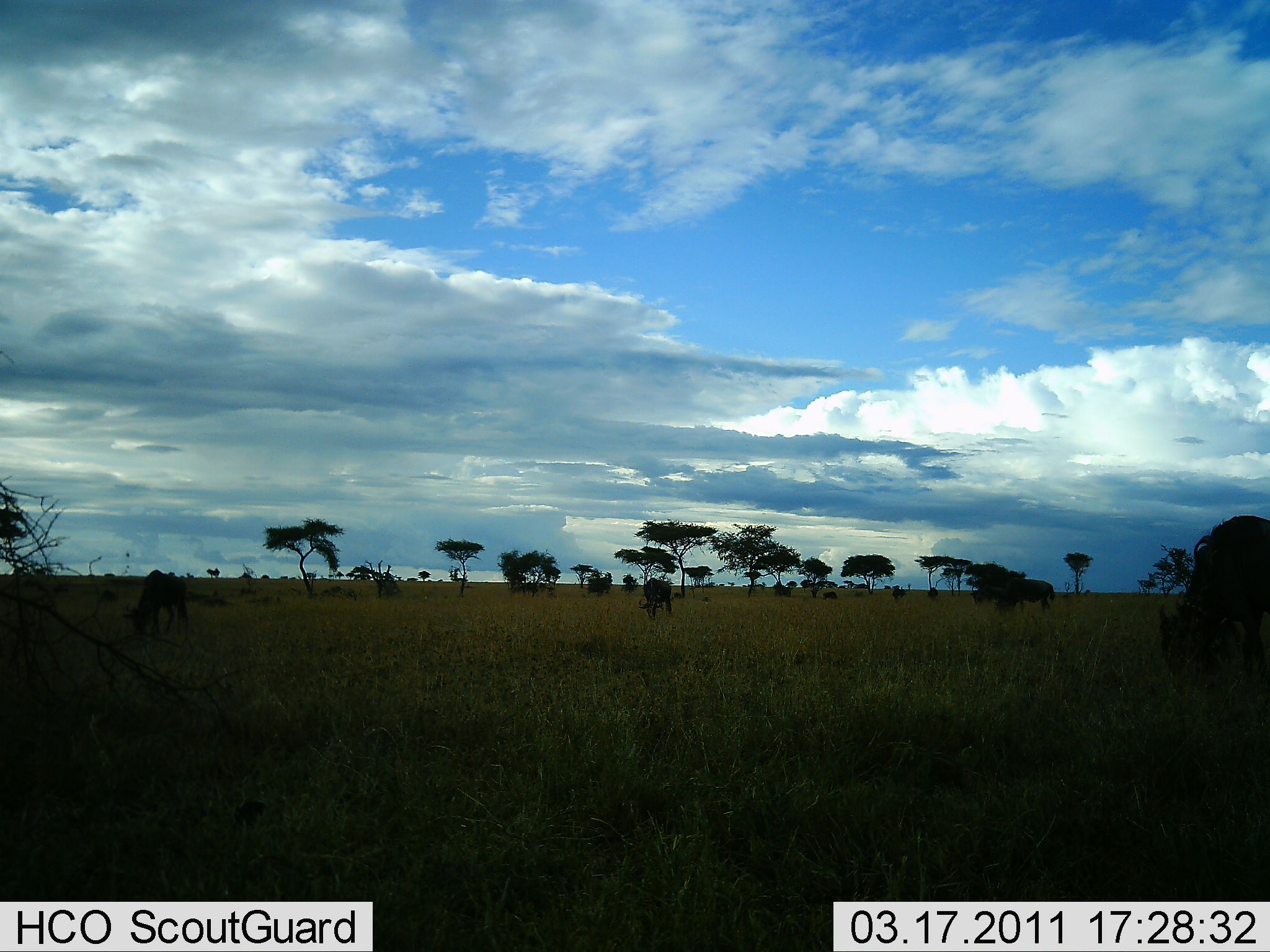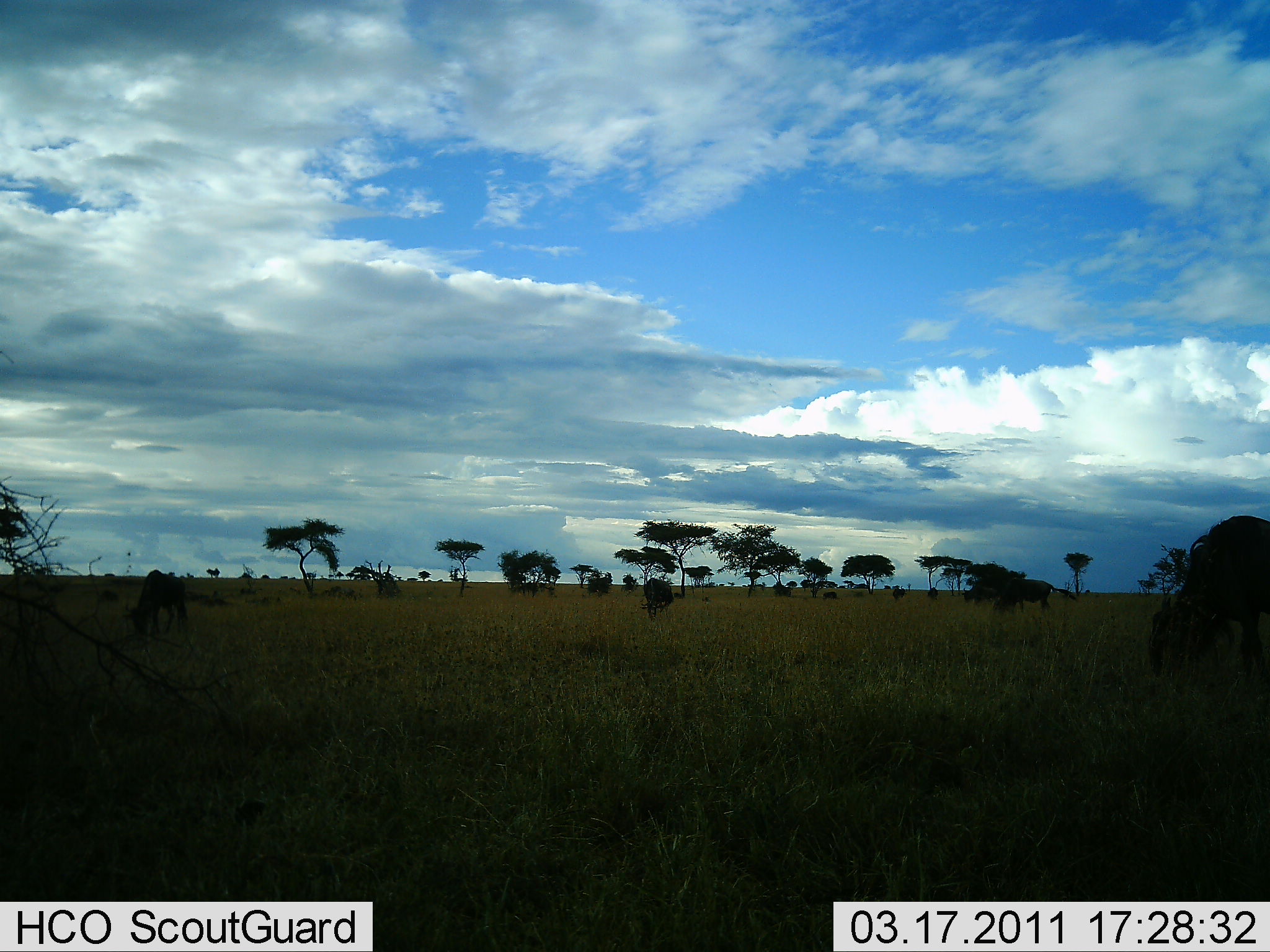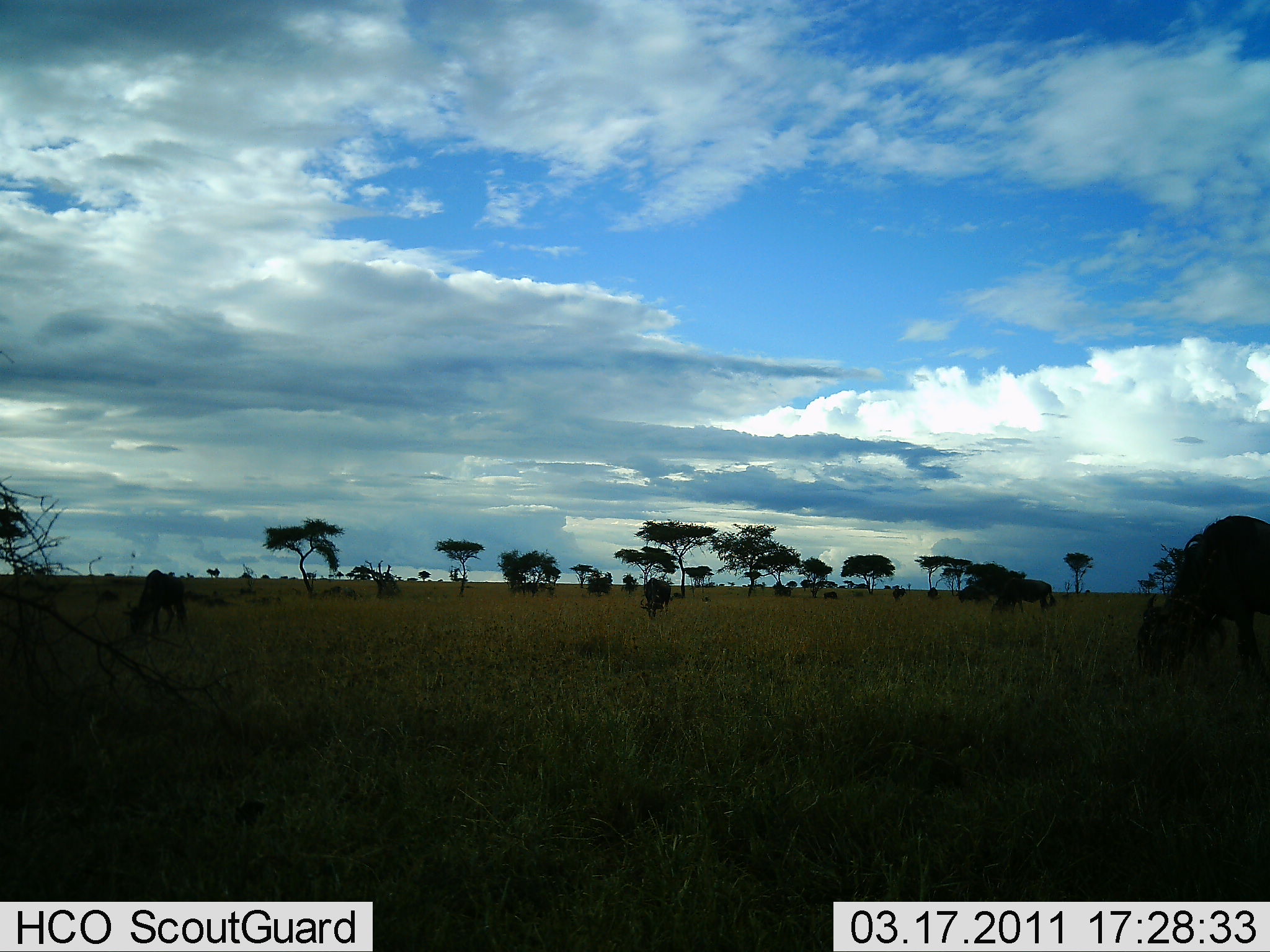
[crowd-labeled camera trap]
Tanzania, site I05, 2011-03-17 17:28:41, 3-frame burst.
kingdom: Animalia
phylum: Chordata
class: Mammalia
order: Artiodactyla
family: Bovidae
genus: Connochaetes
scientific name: Connochaetes taurinus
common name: blue wildebeest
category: wildebeest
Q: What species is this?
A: Wildebeest (blue wildebeest) (Connochaetes taurinus).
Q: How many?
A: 5.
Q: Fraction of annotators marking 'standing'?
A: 27%.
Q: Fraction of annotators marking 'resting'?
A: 0%.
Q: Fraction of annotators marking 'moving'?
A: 0%.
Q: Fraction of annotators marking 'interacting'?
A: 0%.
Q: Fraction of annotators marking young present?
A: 0%.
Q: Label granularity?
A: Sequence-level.